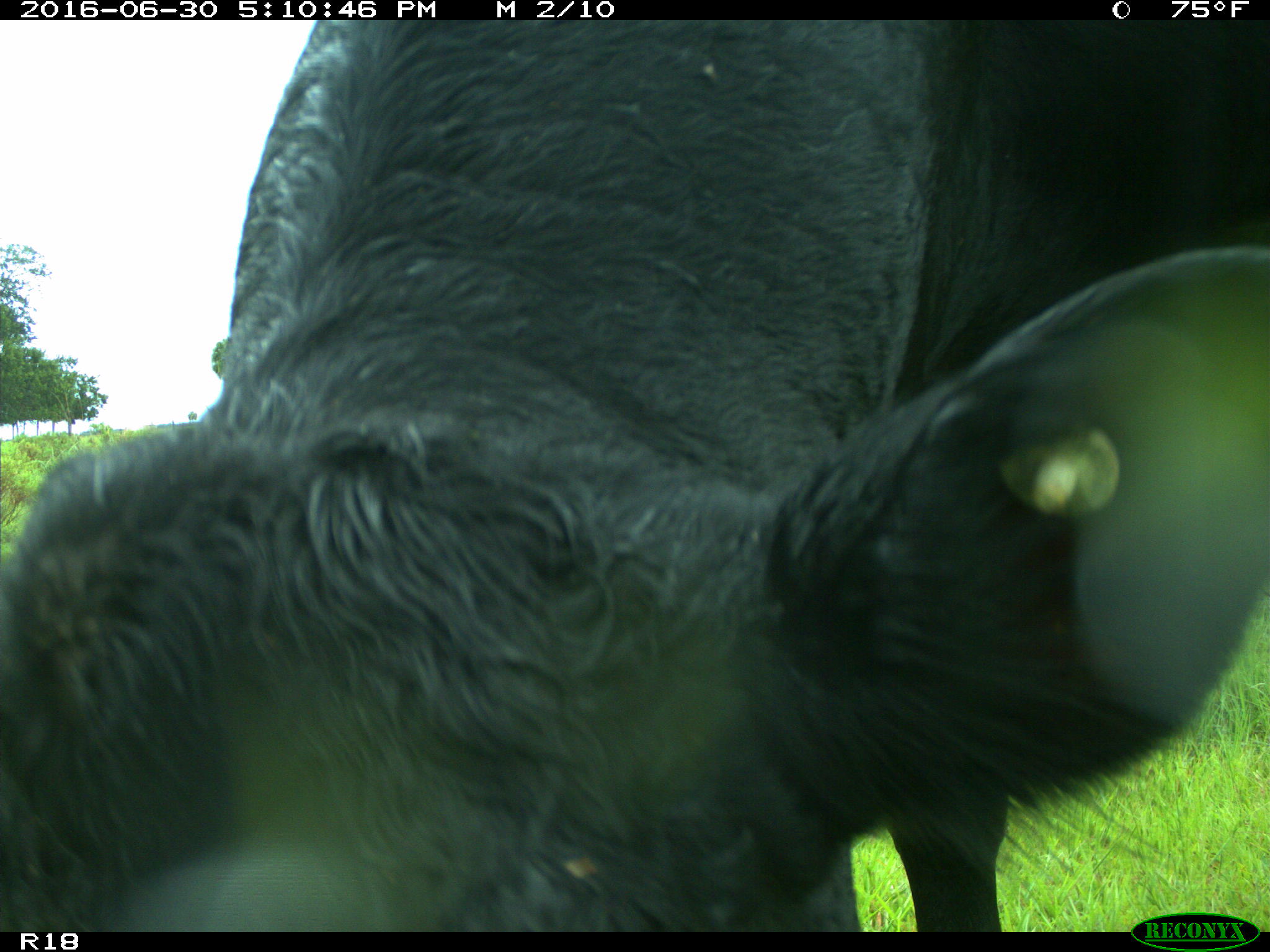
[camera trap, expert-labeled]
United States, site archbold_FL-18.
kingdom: Animalia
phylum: Chordata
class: Mammalia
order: Artiodactyla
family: Bovidae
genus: Bos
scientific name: Bos taurus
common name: domestic cow